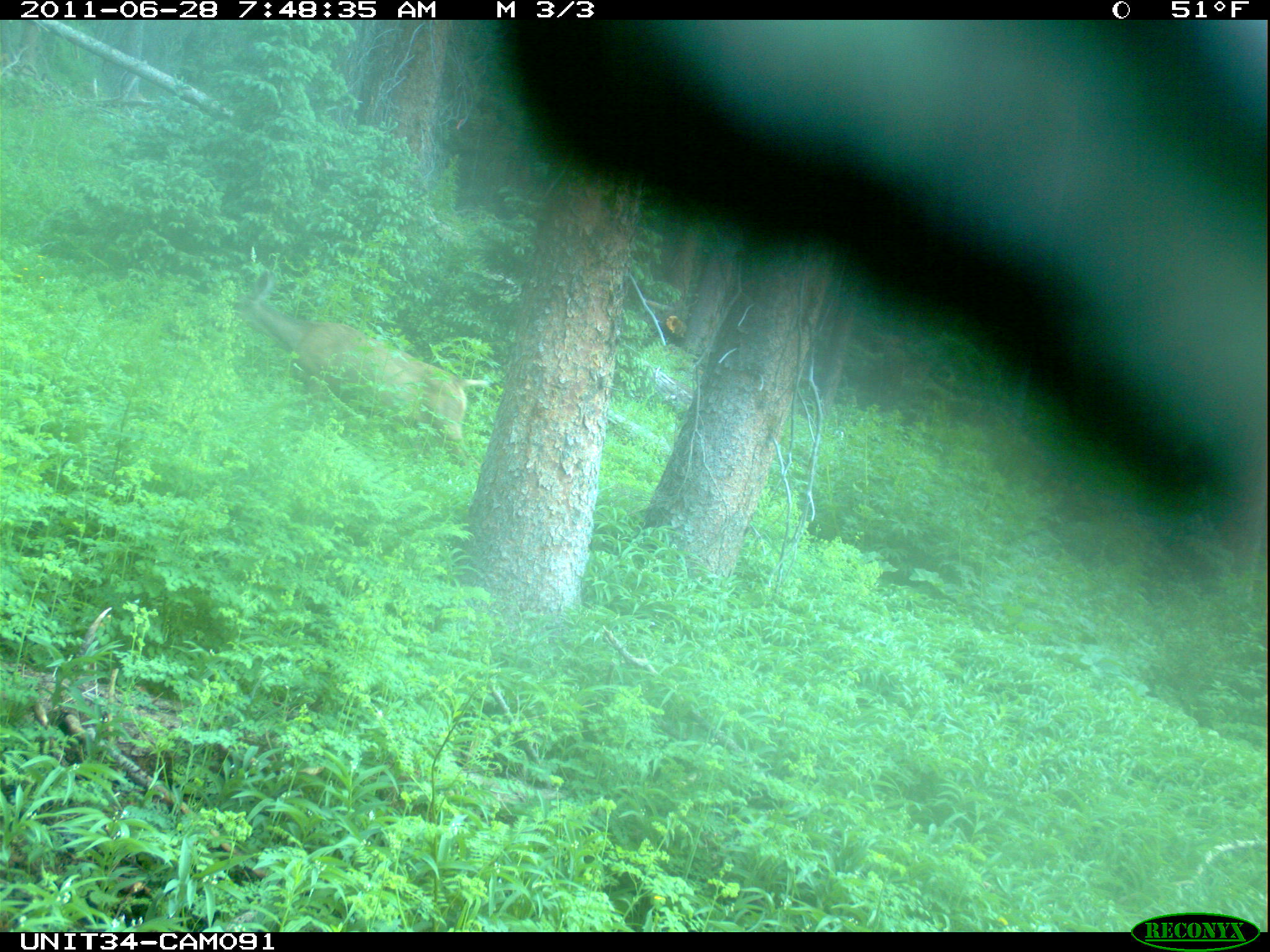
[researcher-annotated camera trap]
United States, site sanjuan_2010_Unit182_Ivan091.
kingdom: Animalia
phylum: Chordata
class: Mammalia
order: Artiodactyla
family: Cervidae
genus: Odocoileus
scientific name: Odocoileus hemionus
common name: mule deer